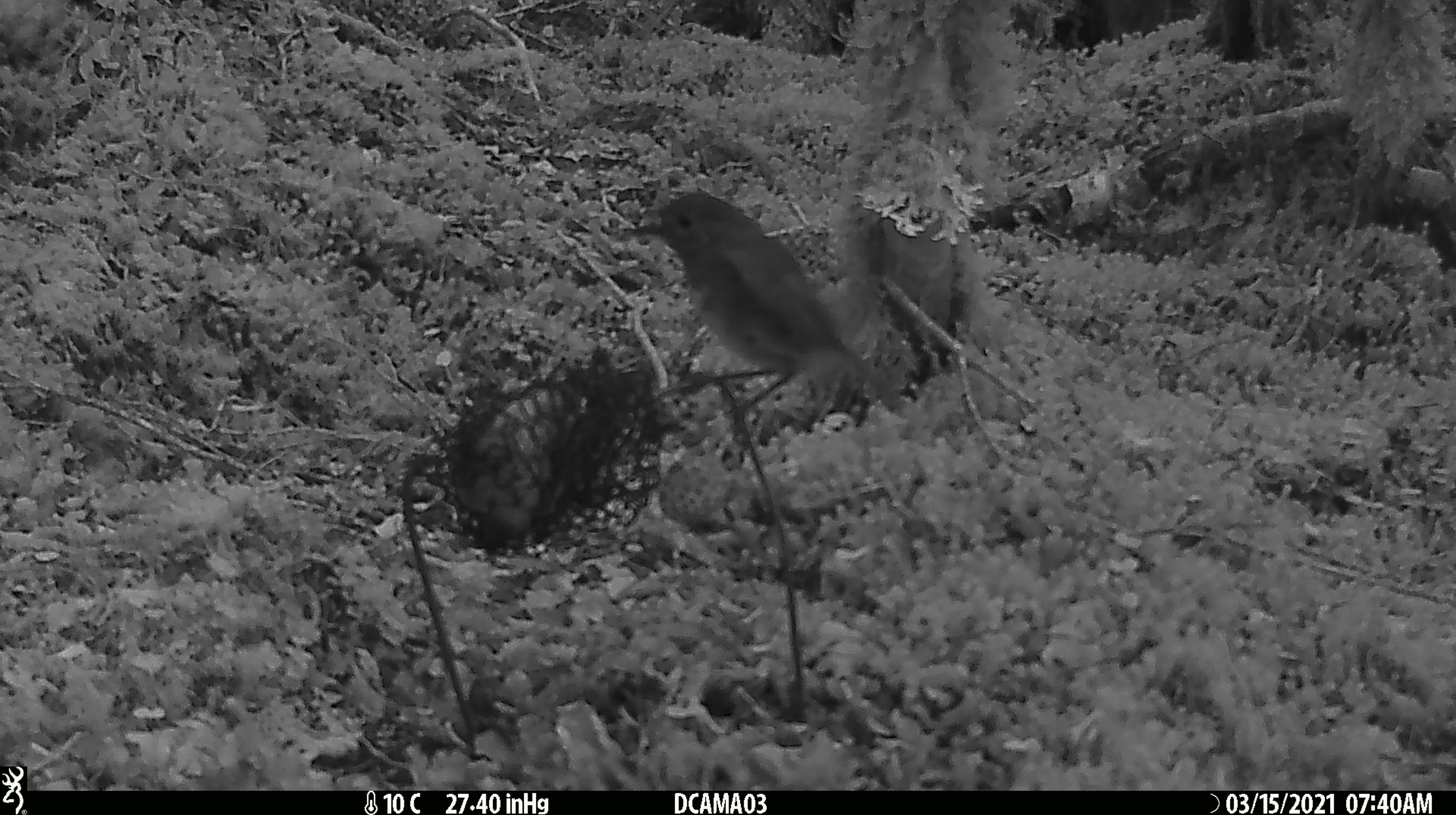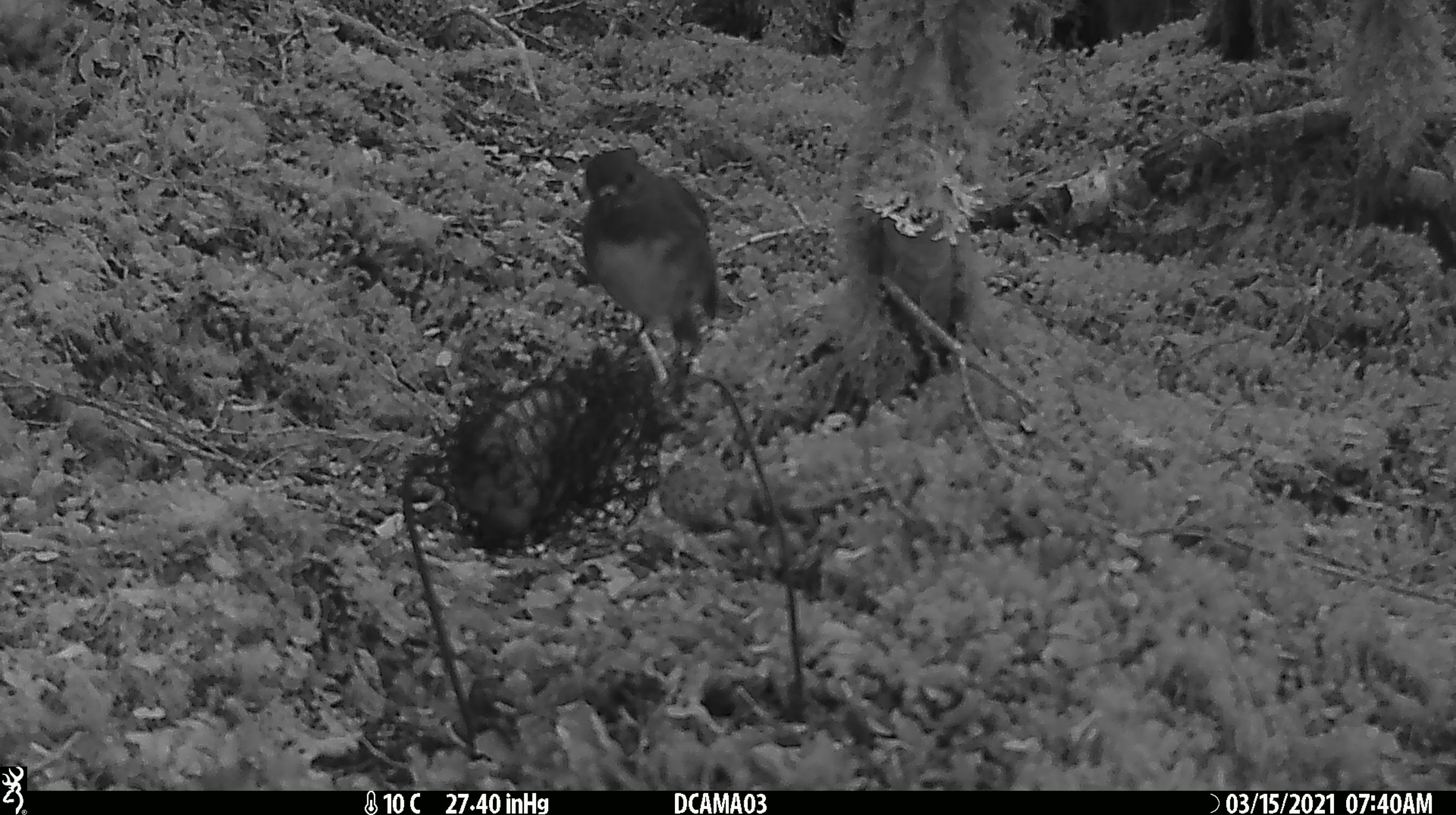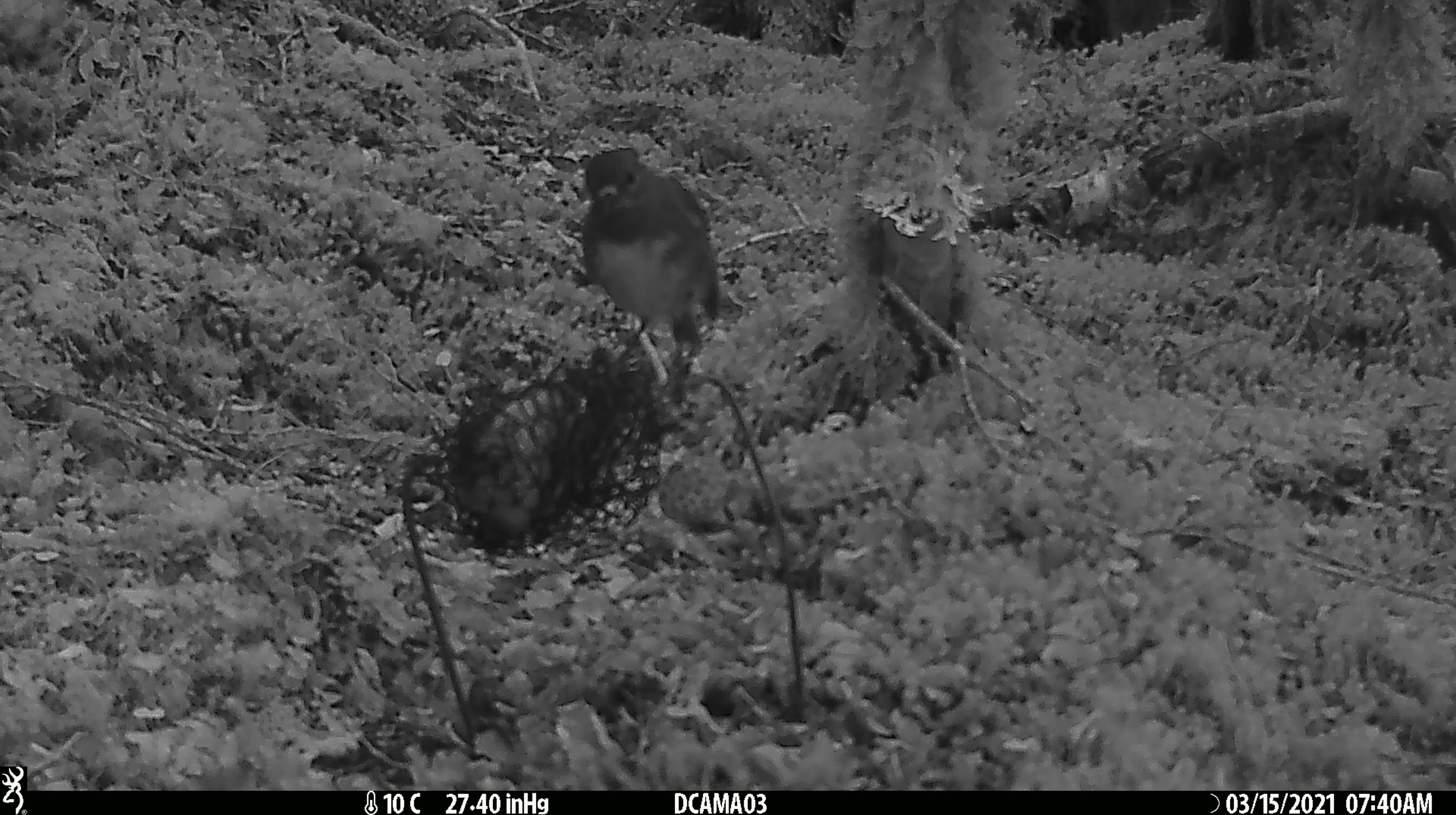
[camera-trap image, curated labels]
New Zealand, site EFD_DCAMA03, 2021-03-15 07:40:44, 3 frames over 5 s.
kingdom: Animalia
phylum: Chordata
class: Aves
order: Passeriformes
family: Petroicidae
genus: Petroica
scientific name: Petroica australis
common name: new zealand robin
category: robin